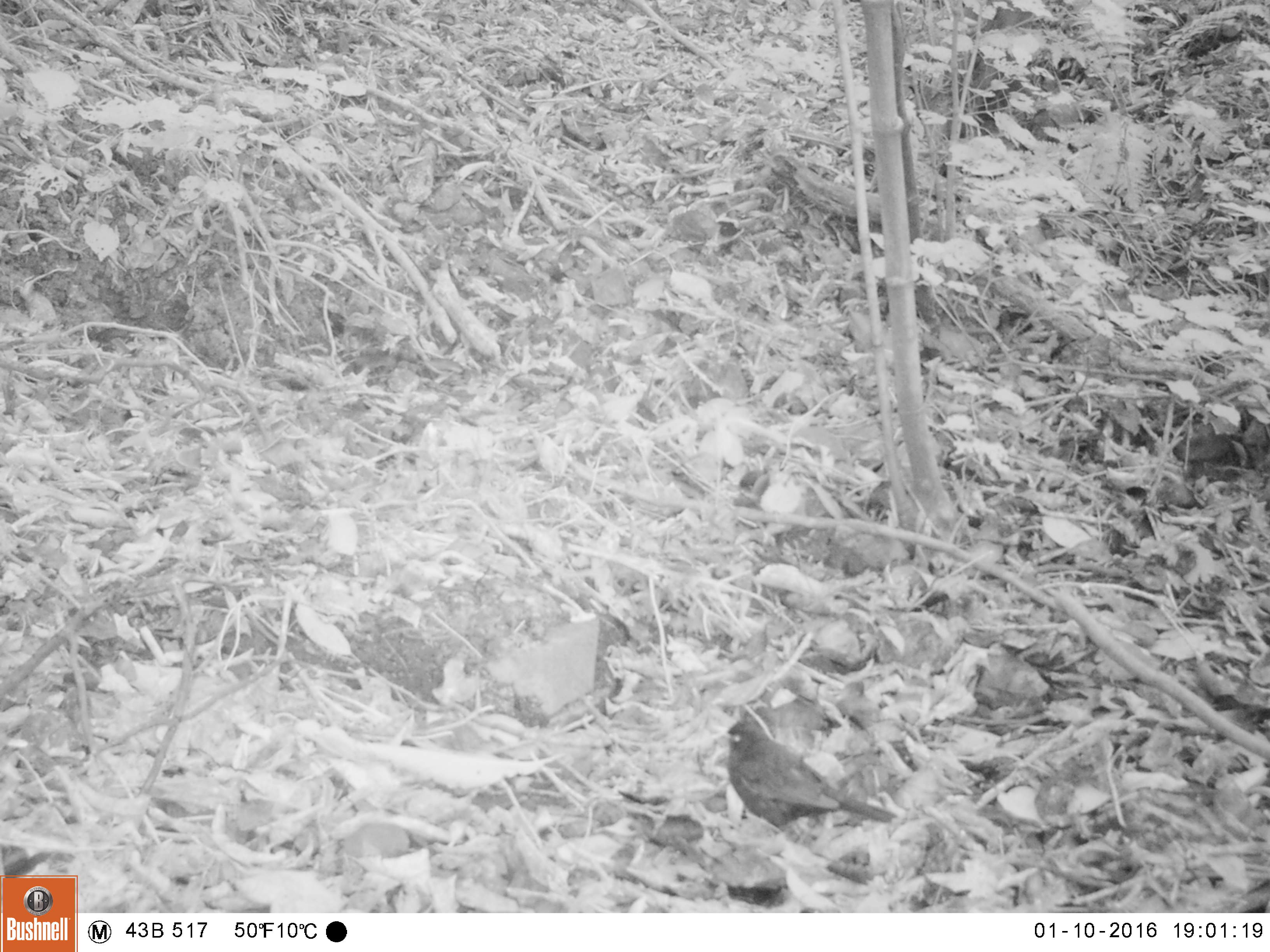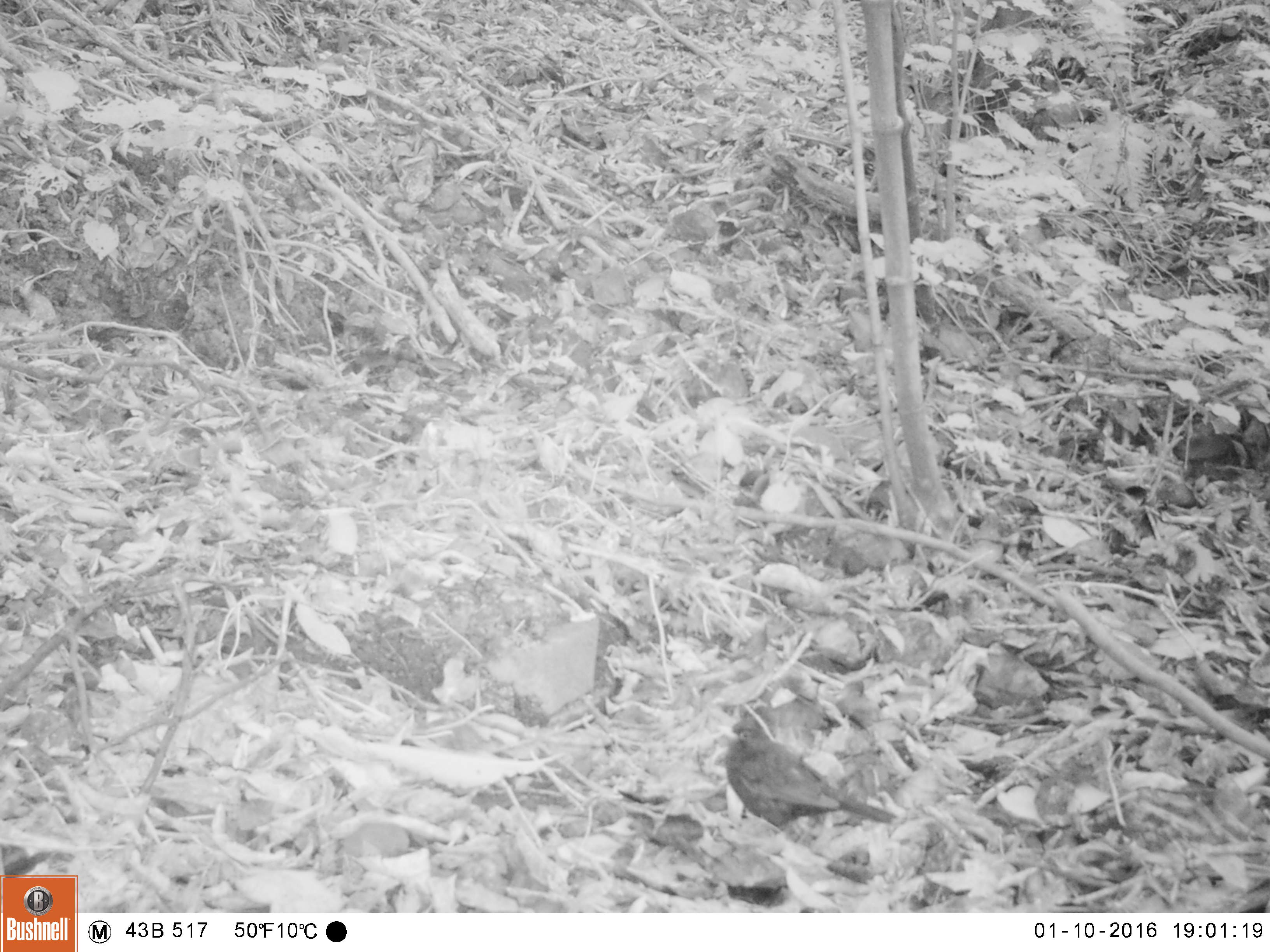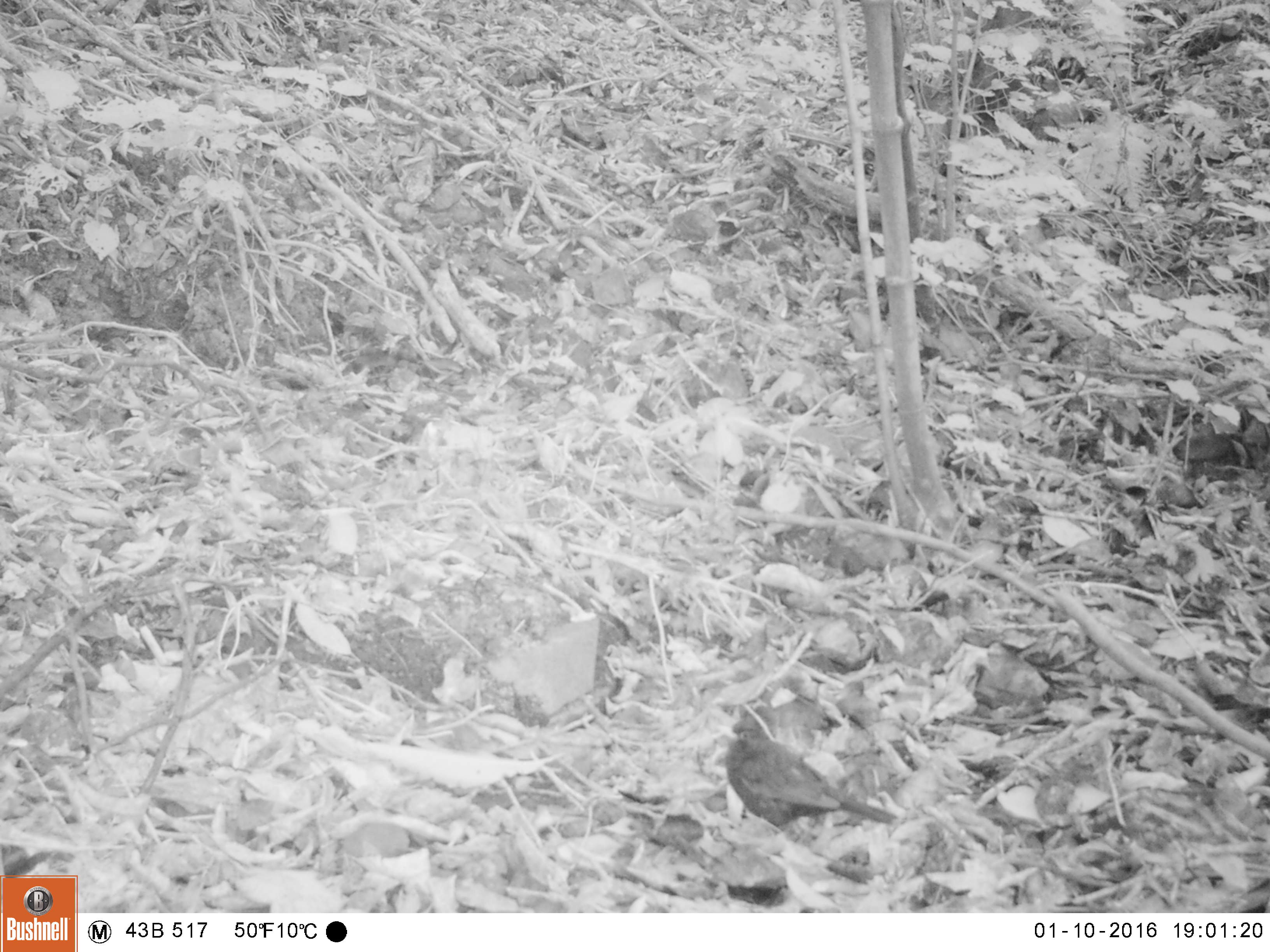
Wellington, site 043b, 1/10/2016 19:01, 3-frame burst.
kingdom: Animalia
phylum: Chordata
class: Aves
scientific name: Aves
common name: bird